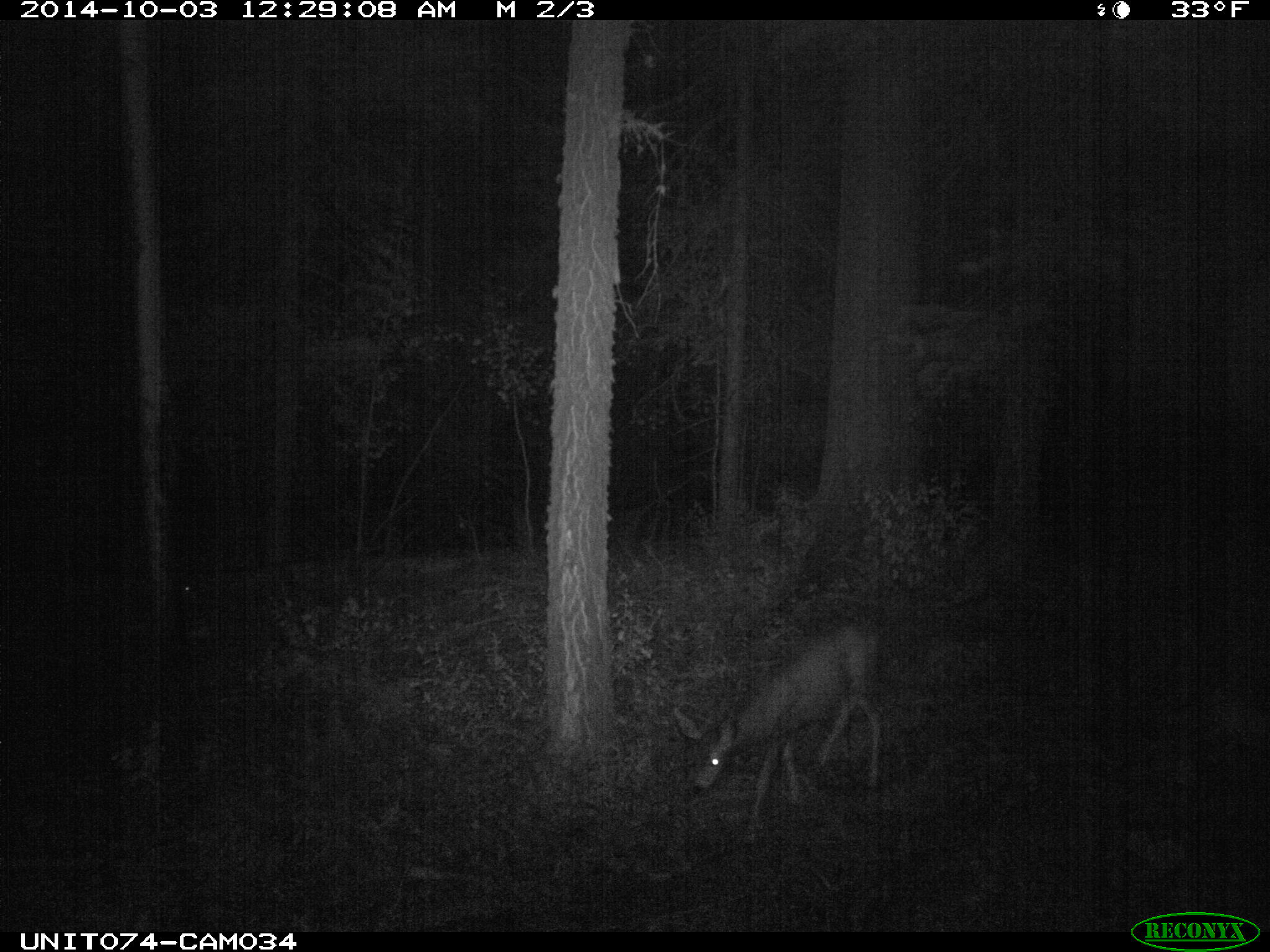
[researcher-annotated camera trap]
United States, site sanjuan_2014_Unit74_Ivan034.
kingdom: Animalia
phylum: Chordata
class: Mammalia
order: Artiodactyla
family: Cervidae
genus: Odocoileus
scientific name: Odocoileus hemionus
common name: mule deer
Odocoileus hemionus (mule deer).